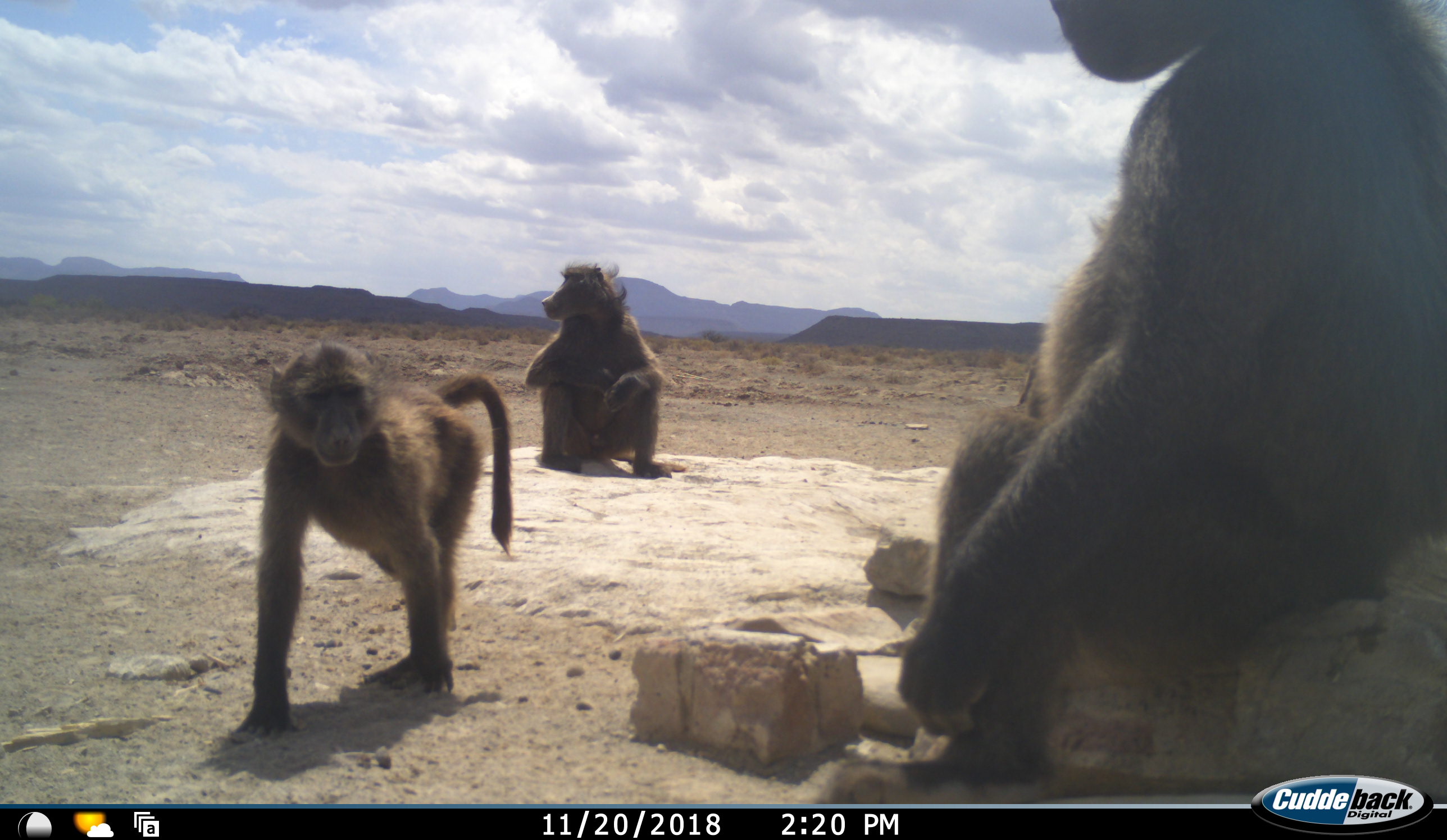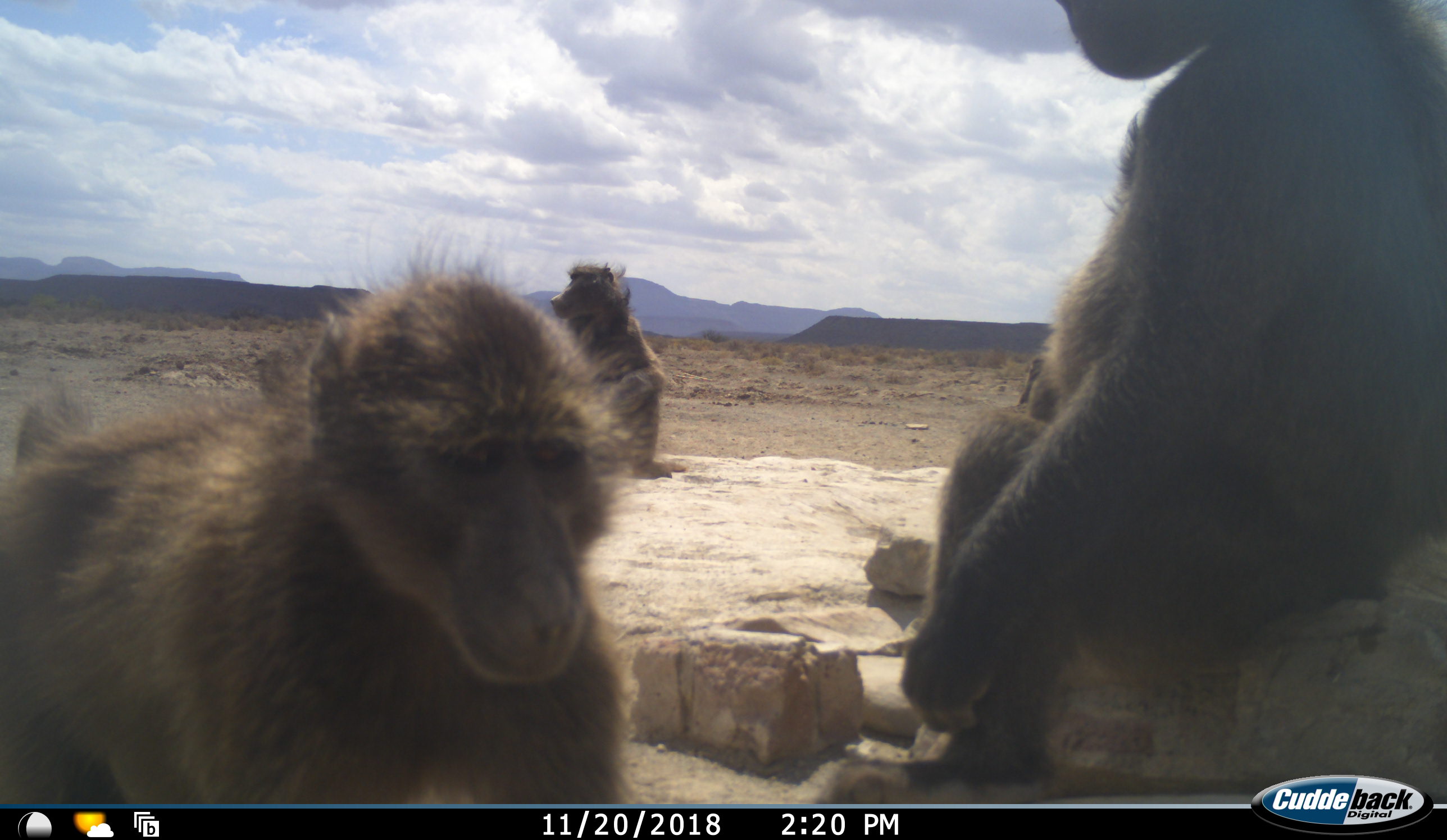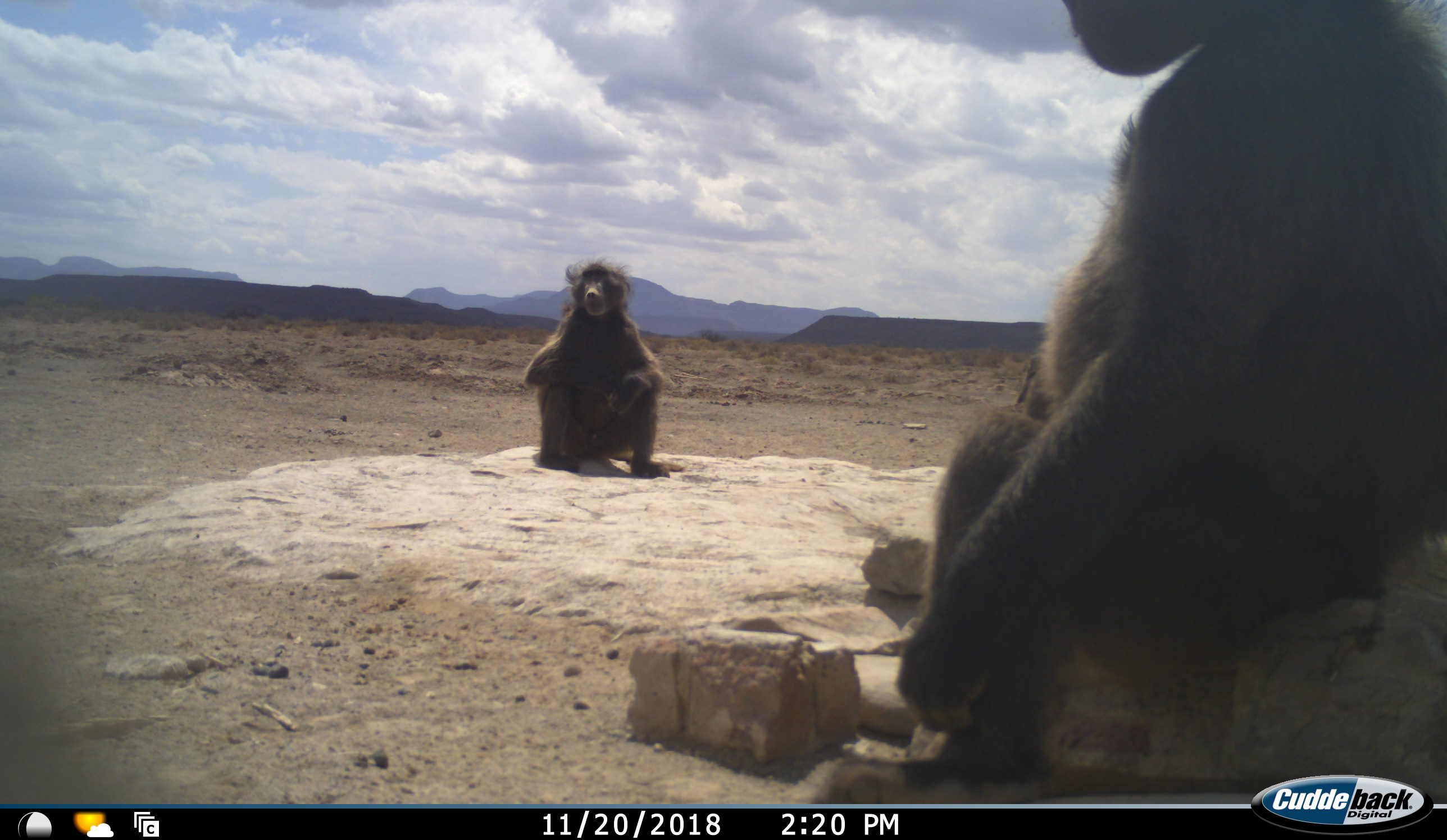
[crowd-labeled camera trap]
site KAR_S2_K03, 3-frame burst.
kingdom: Animalia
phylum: Chordata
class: Mammalia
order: Primates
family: Cercopithecidae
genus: Papio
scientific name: Papio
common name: baboon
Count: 4.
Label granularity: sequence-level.